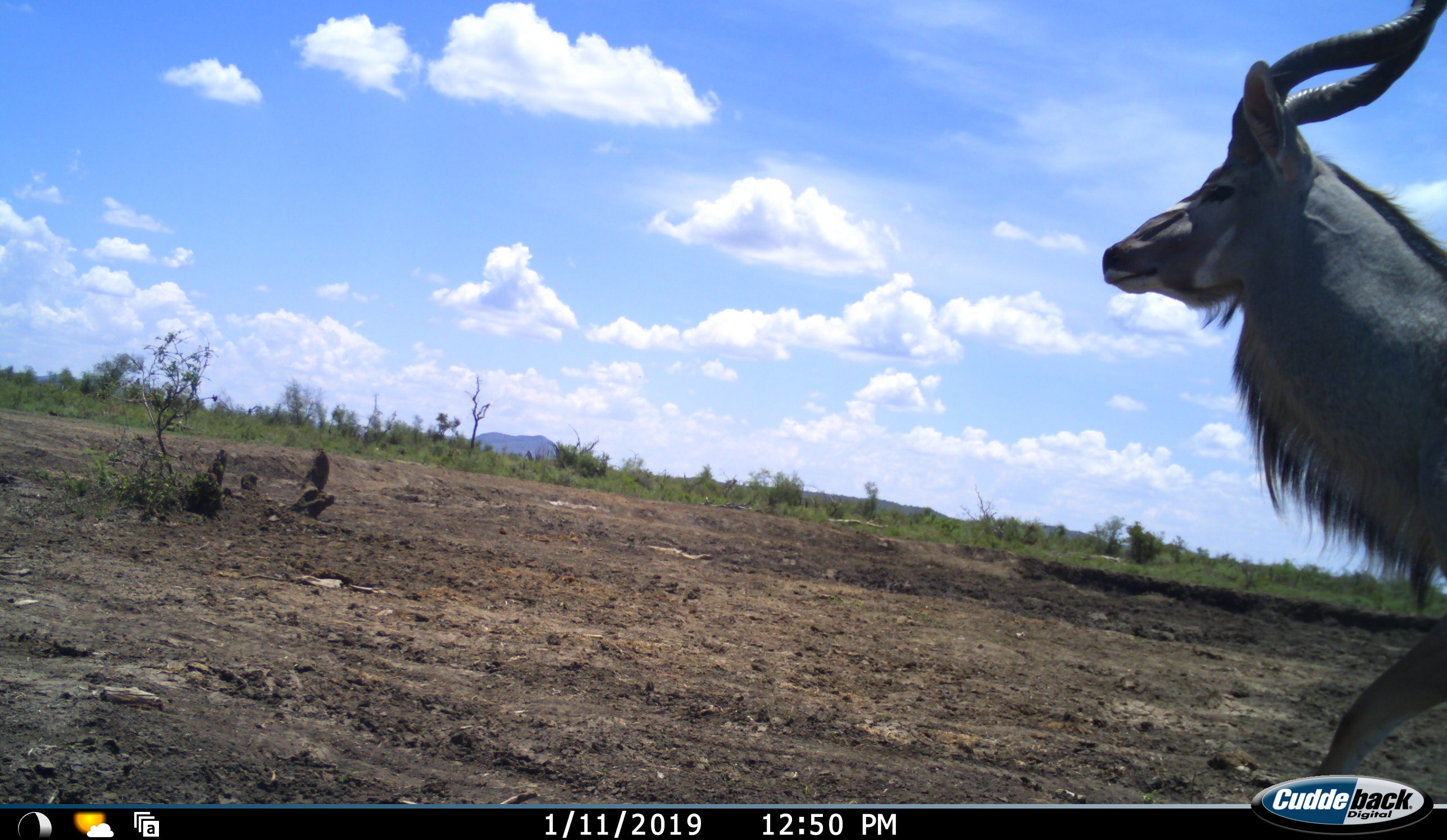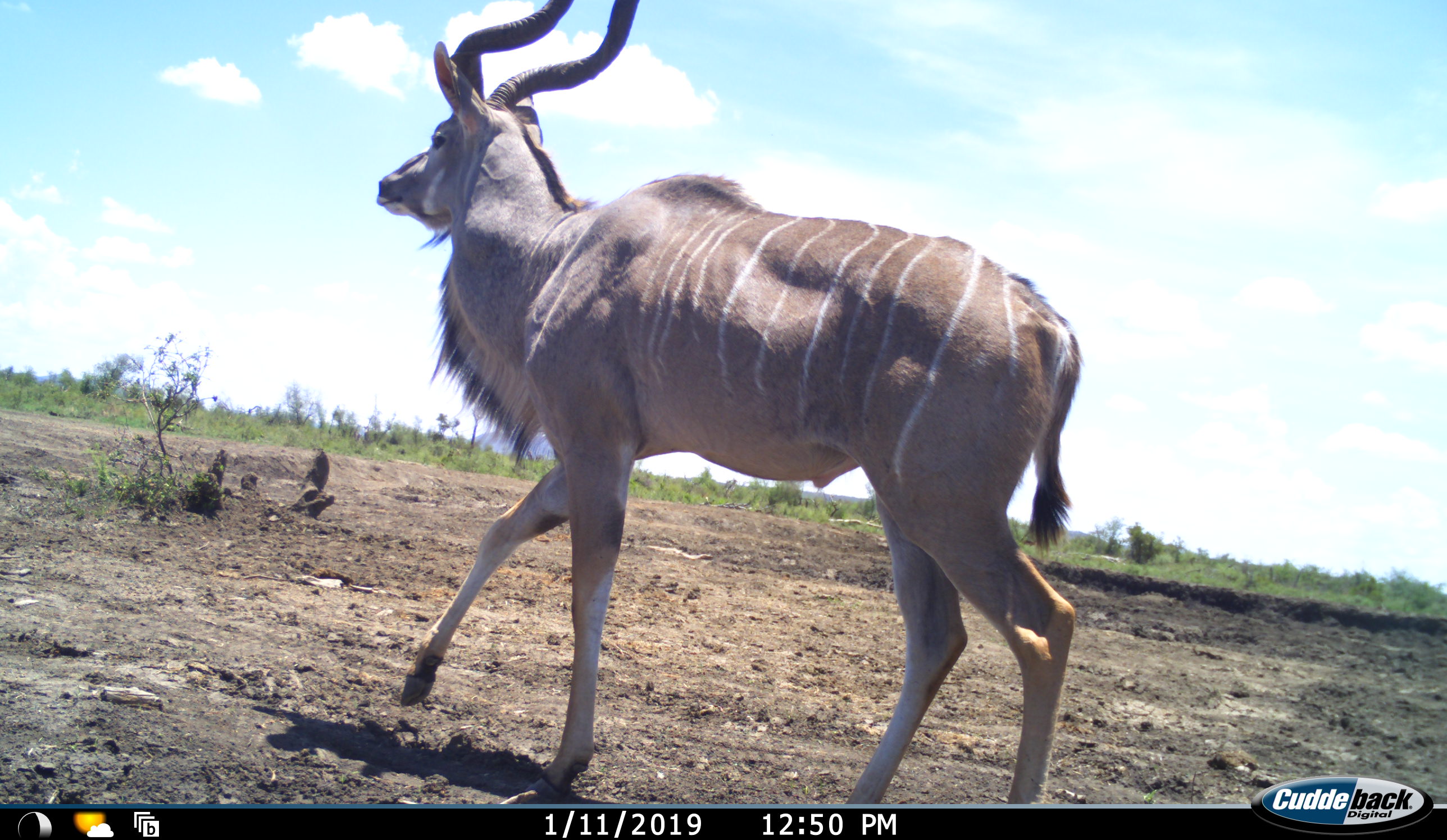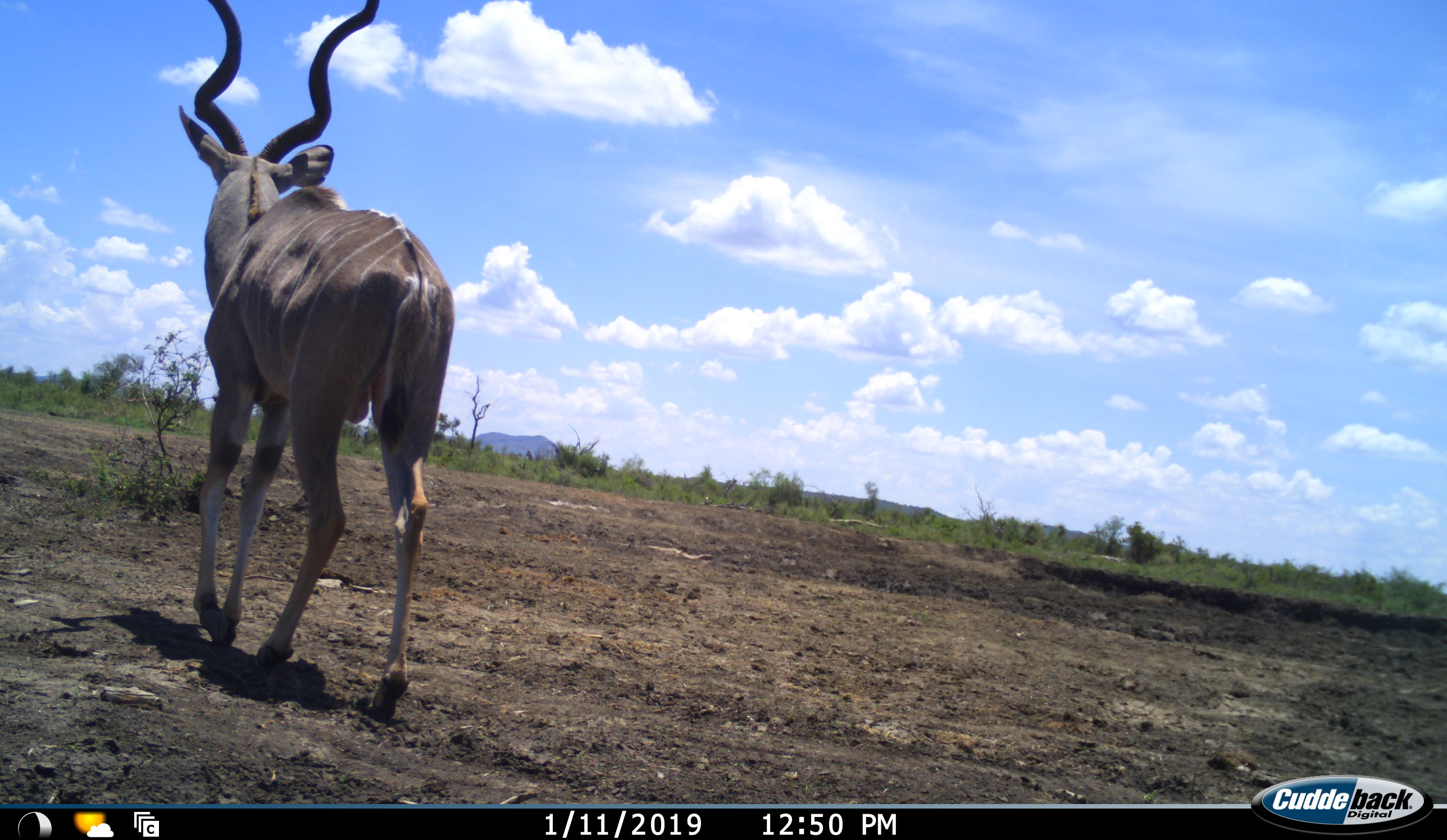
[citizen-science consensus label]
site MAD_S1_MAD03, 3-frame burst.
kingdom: Animalia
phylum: Chordata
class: Mammalia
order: Artiodactyla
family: Bovidae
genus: Tragelaphus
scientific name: Tragelaphus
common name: kudu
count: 1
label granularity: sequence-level